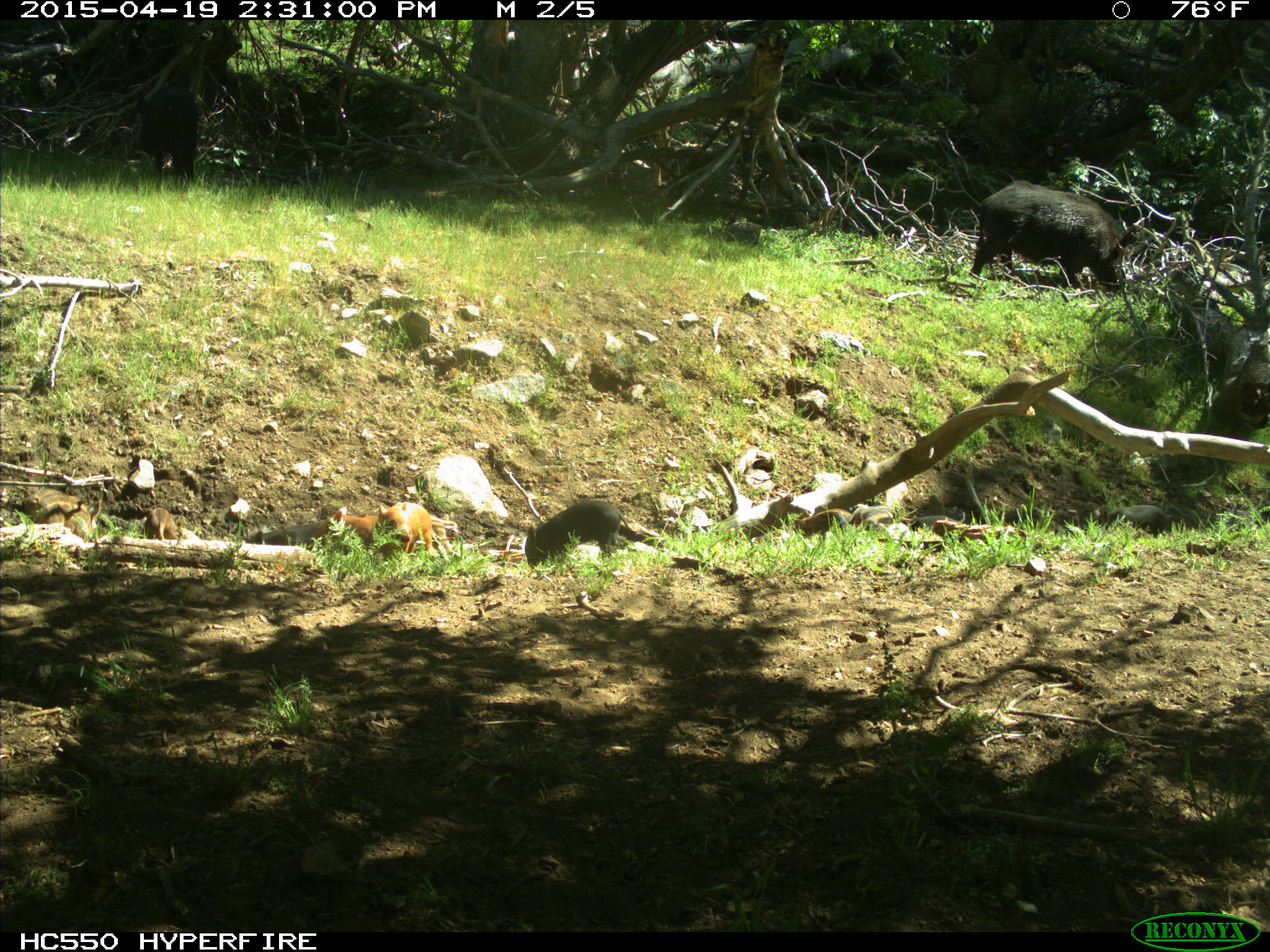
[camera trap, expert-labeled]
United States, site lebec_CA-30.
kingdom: Animalia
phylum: Chordata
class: Mammalia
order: Artiodactyla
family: Suidae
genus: Sus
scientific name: Sus scrofa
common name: wild boar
Sus scrofa (wild boar).